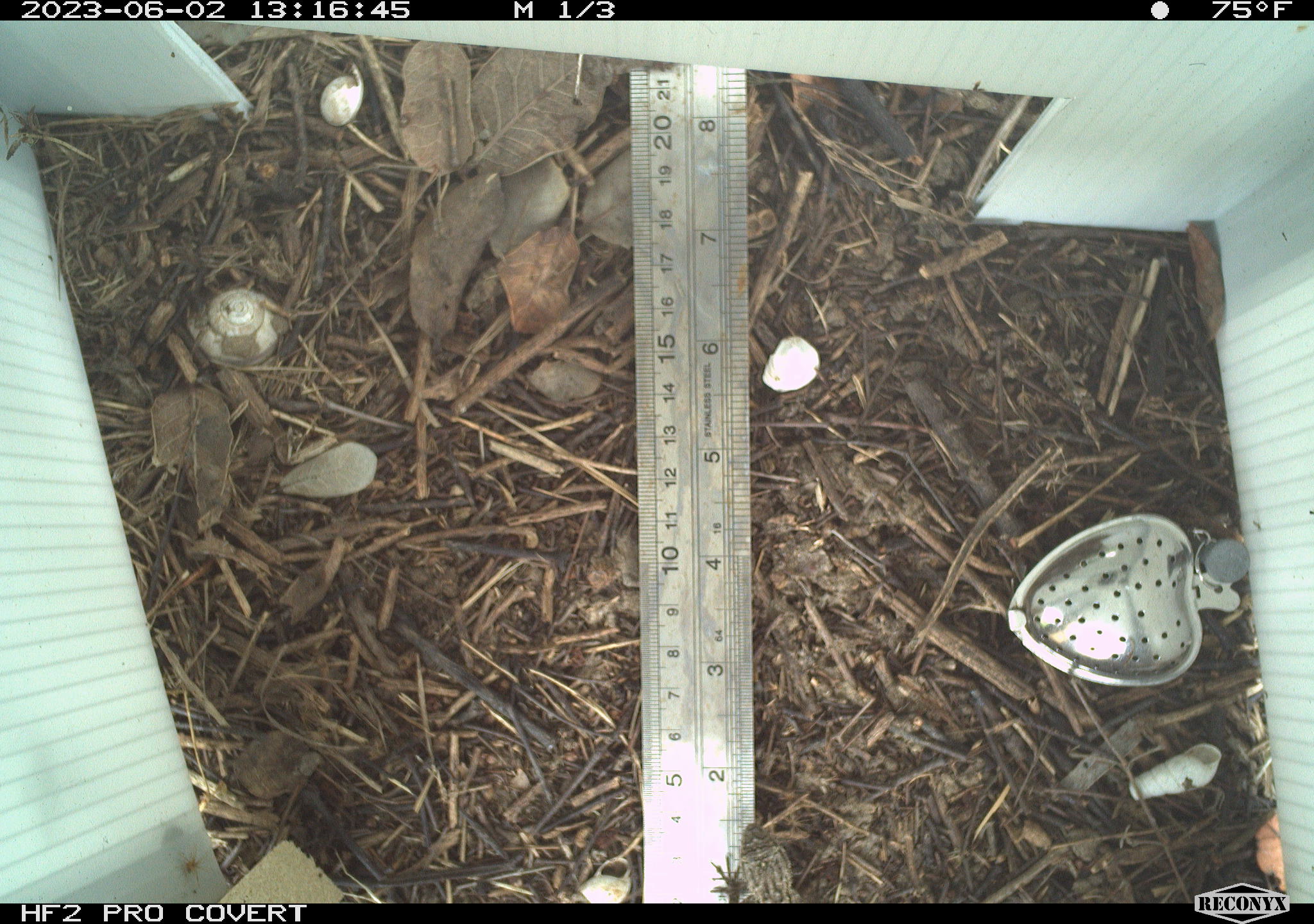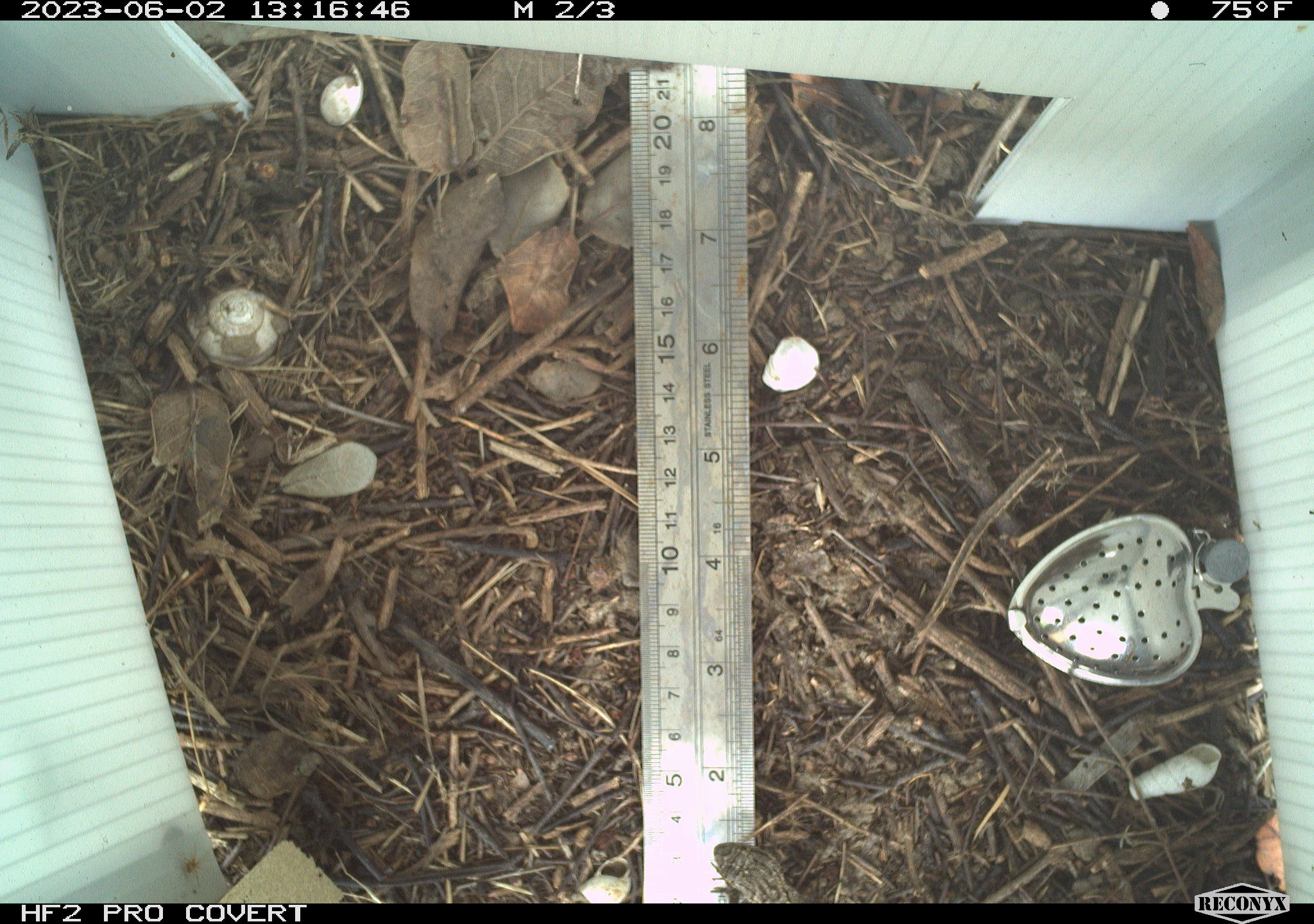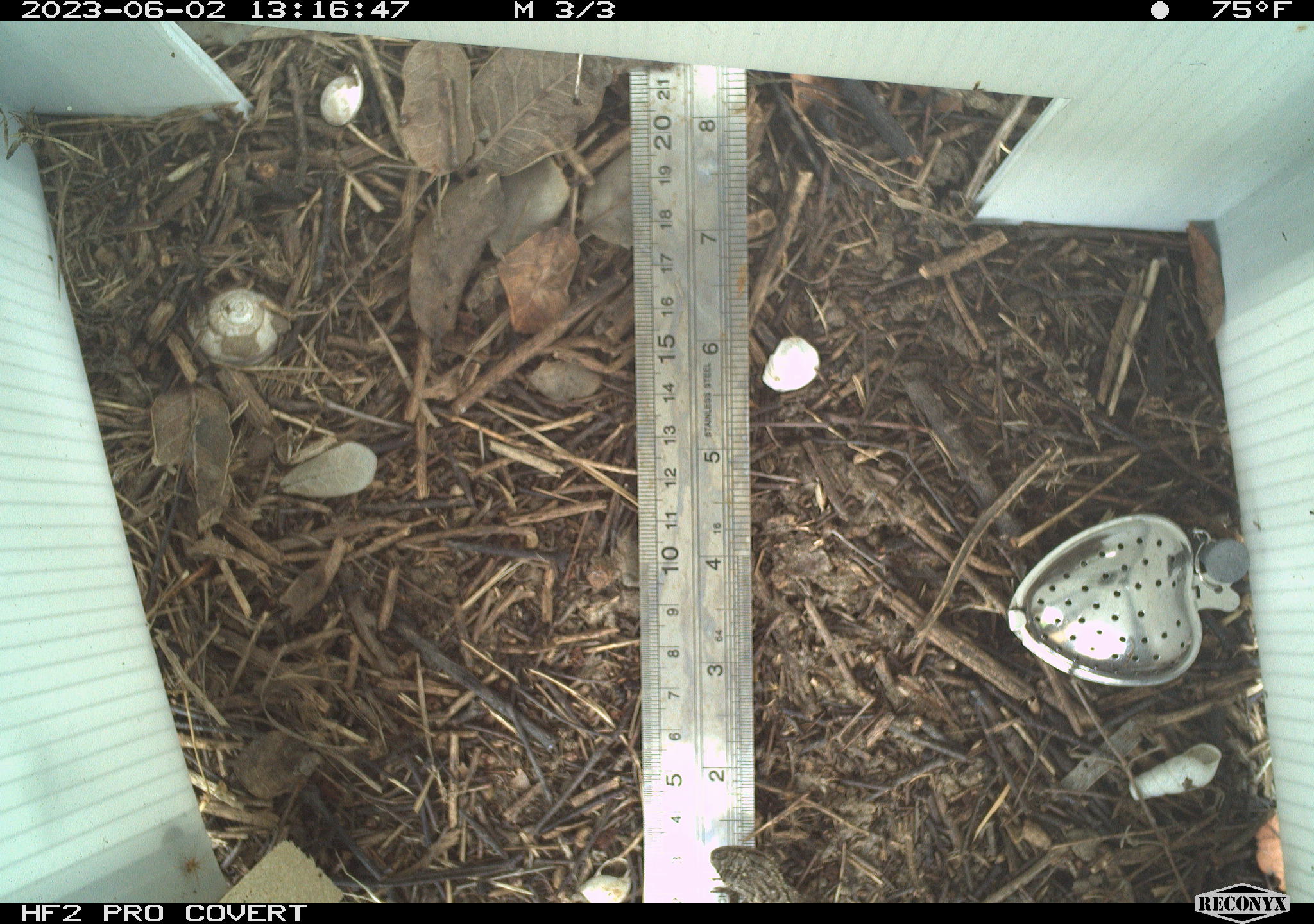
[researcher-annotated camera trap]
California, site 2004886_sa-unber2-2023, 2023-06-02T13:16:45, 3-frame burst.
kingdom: Animalia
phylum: Chordata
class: Reptilia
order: Squamata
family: Phrynosomatidae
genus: Sceloporus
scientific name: Sceloporus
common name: spiny lizards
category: sceloporus species